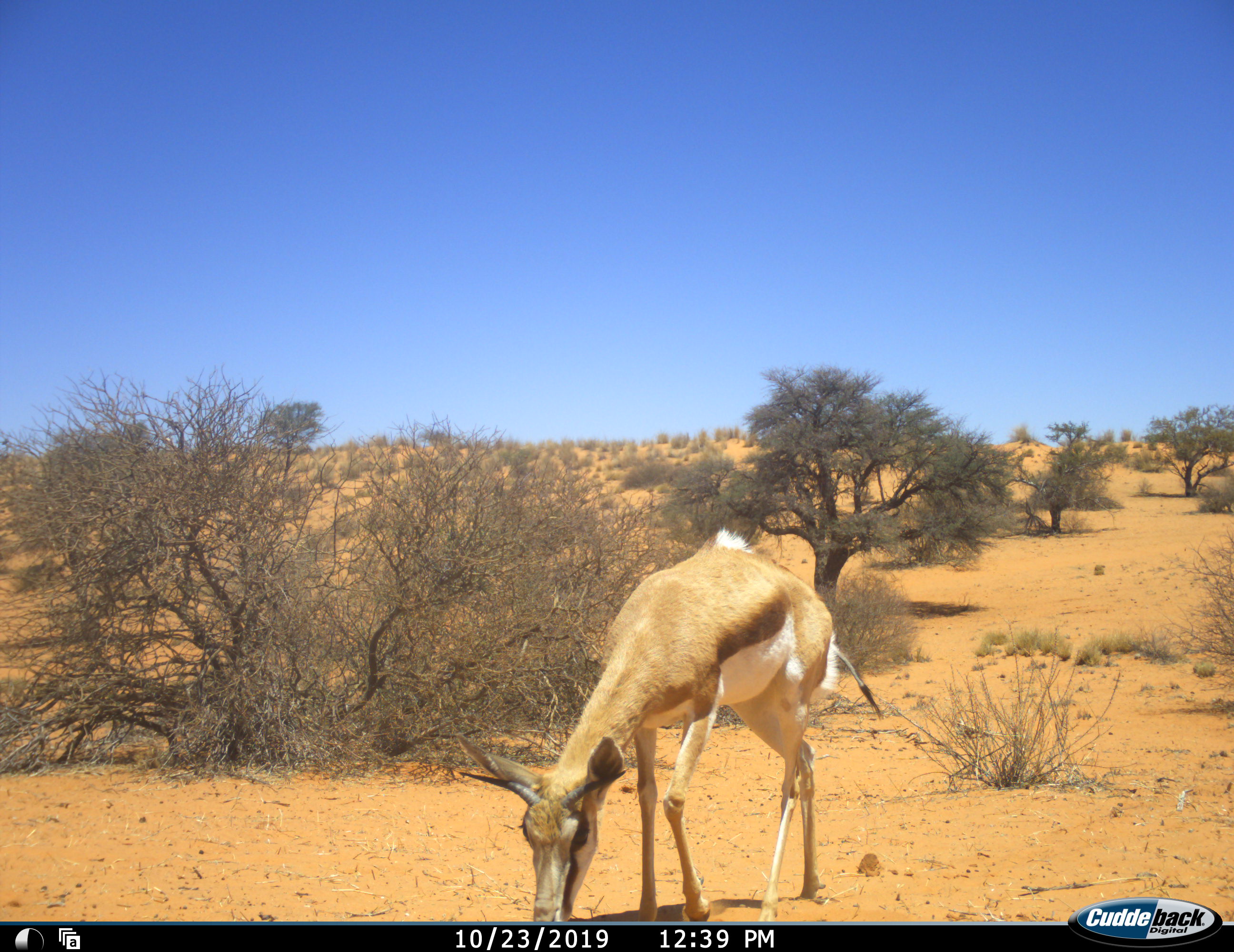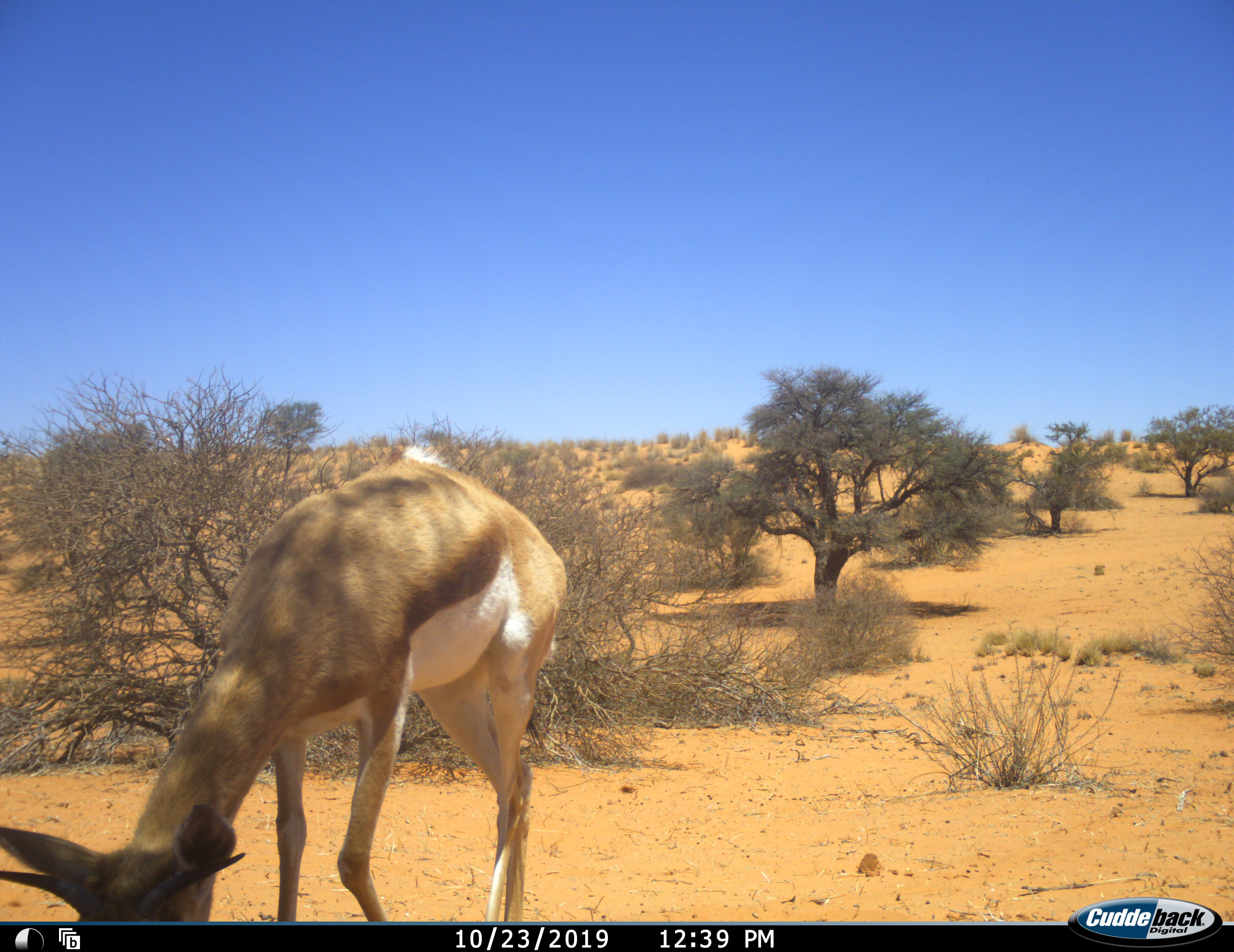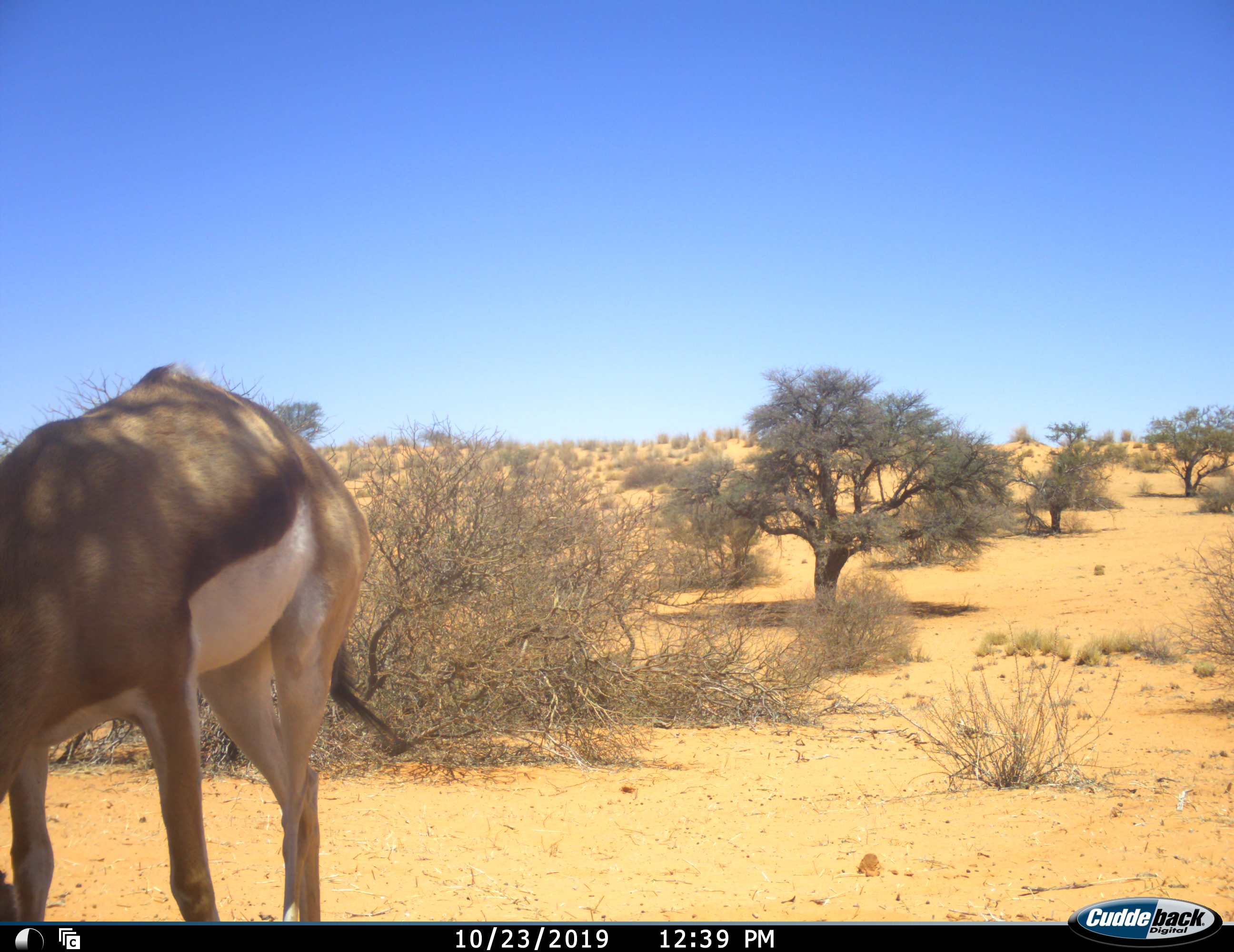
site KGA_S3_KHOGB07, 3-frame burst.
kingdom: Animalia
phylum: Chordata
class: Mammalia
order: Artiodactyla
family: Bovidae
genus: Antidorcas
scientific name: Antidorcas marsupialis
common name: springbok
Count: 1.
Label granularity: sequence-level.